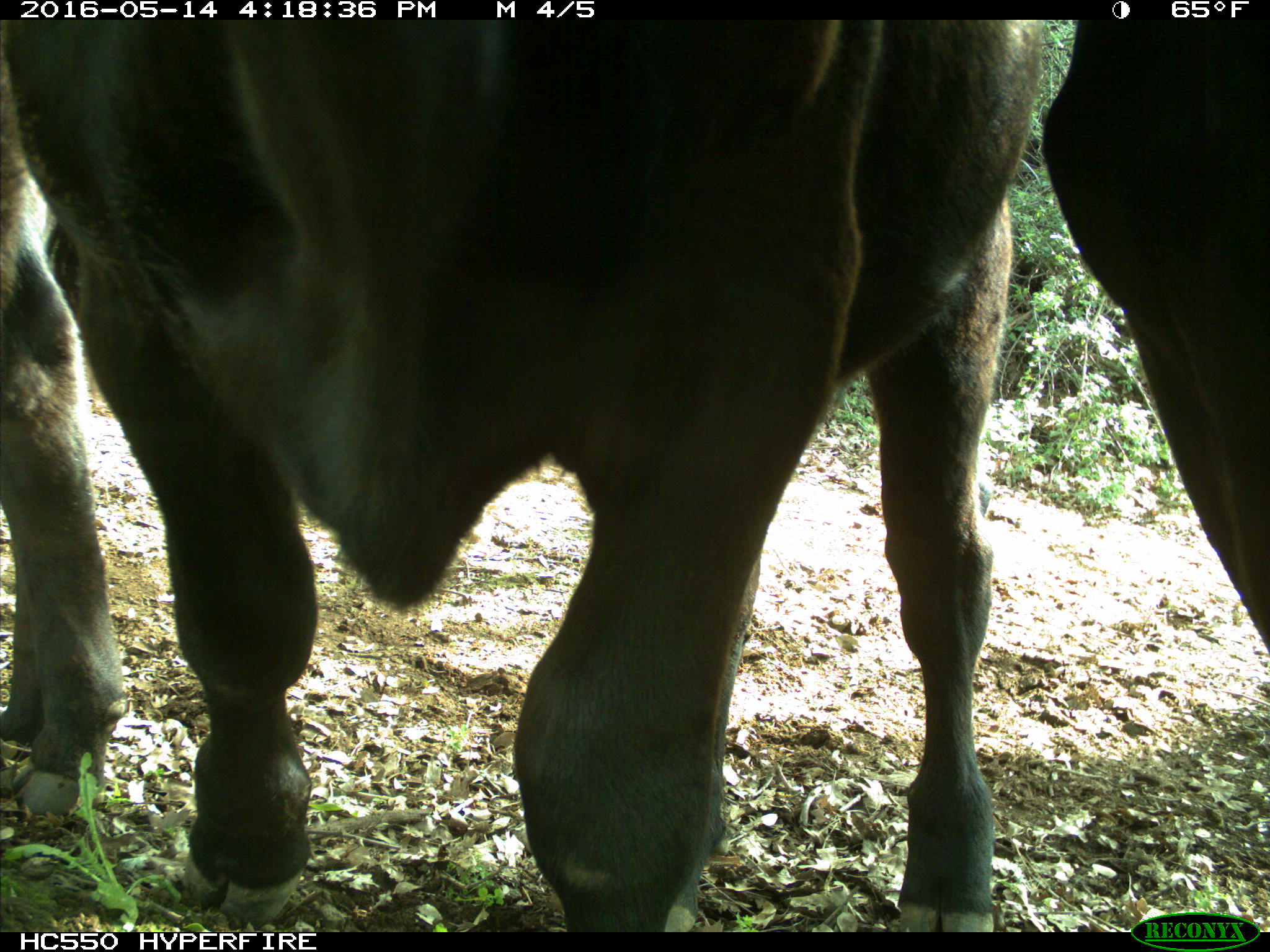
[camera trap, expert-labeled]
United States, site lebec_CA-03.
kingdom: Animalia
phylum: Chordata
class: Mammalia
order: Artiodactyla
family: Bovidae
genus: Bos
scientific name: Bos taurus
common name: domestic cow